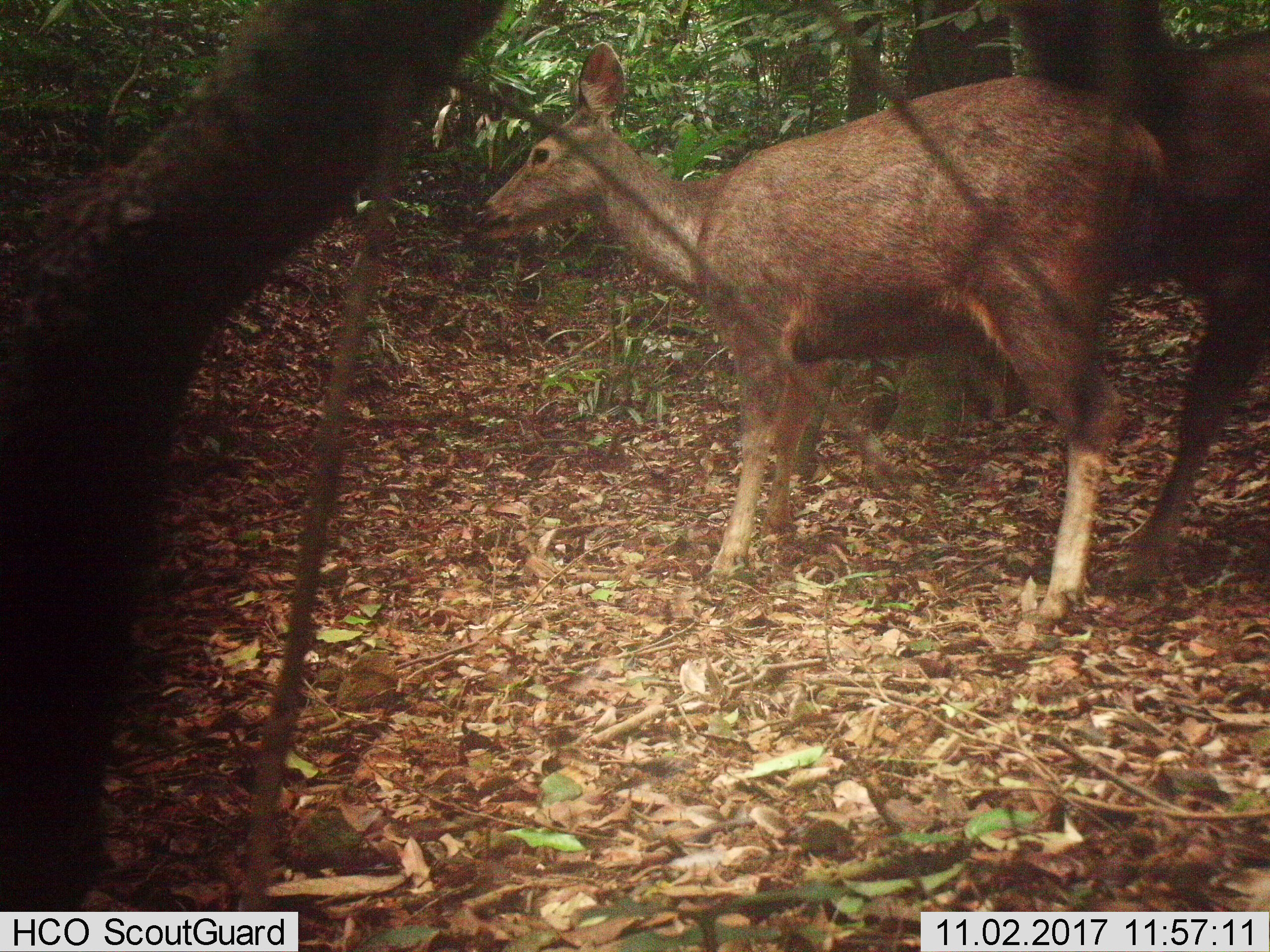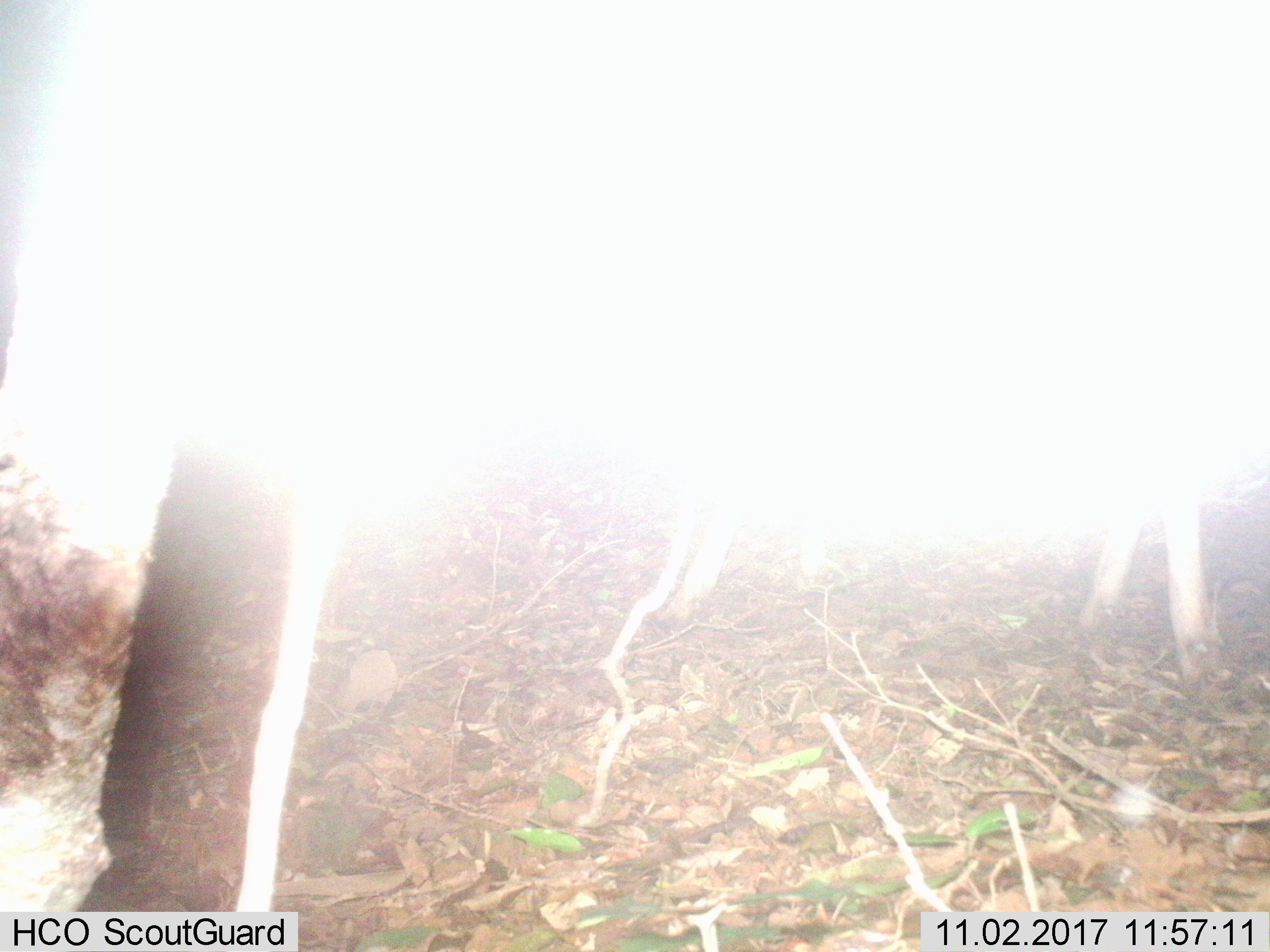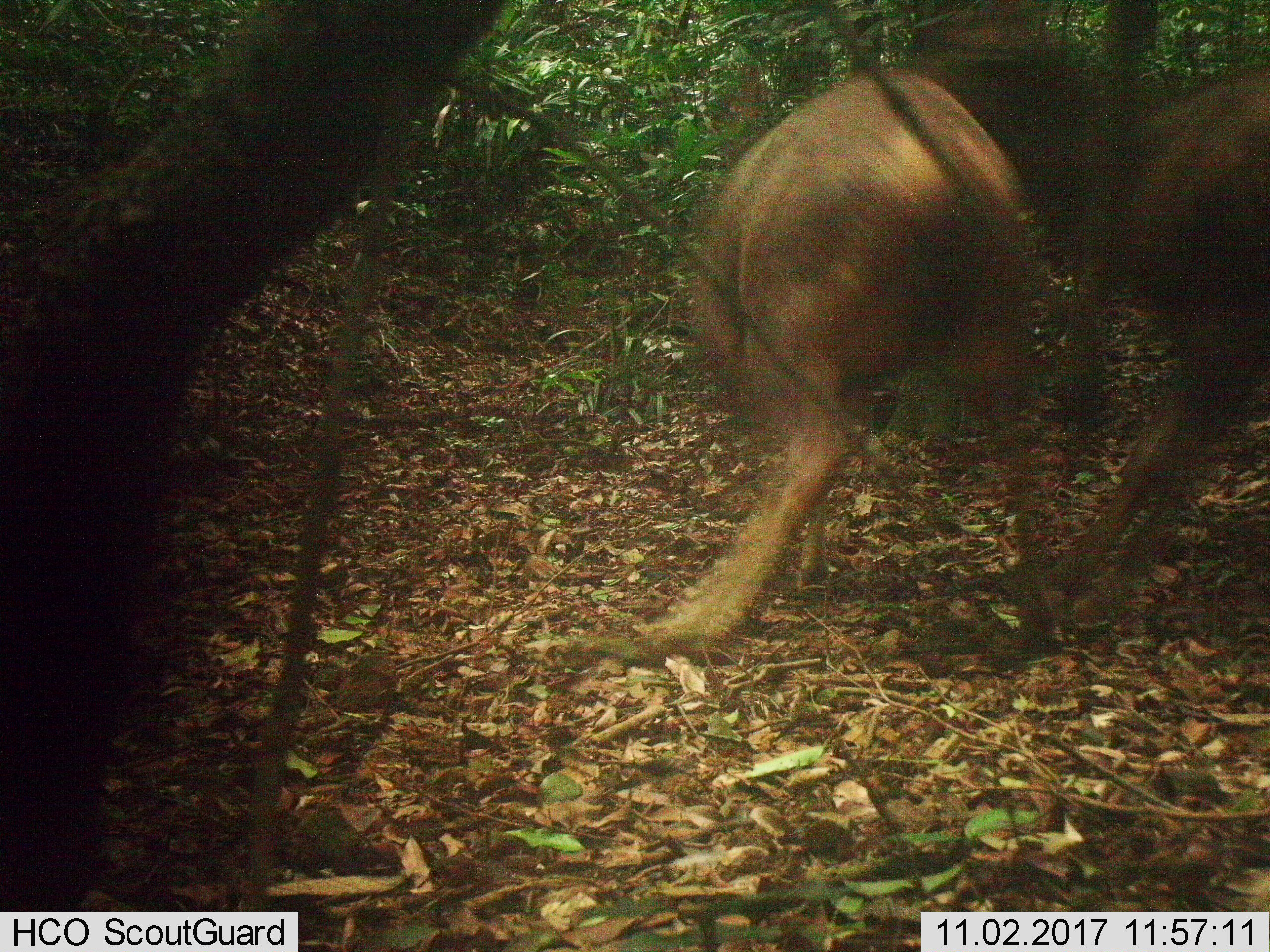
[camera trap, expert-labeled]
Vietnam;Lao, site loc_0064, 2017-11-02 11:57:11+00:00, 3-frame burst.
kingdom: Animalia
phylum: Chordata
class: Mammalia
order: Artiodactyla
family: Cervidae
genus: Rusa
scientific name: Rusa unicolor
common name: sambar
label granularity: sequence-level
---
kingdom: Animalia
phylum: Chordata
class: Aves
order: Galliformes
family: Phasianidae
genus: Lophura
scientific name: Lophura nycthemera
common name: silver pheasant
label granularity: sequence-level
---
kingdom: Animalia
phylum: Chordata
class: Mammalia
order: Artiodactyla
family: Cervidae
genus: Muntiacus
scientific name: Muntiacus rooseveltorum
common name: roosevelt's muntjac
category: roosevelts muntjac group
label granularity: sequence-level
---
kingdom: Animalia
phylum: Chordata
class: Mammalia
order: Artiodactyla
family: Cervidae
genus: Muntiacus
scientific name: Muntiacus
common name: muntjacs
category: unidentified muntjac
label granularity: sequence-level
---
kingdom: Animalia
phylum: Chordata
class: Mammalia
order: Primates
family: Cercopithecidae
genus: Macaca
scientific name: Macaca arctoides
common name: stump-tailed macaque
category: stump tailed macaque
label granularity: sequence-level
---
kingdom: Animalia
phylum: Chordata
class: Mammalia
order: Carnivora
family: Herpestidae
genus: Urva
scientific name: Urva urva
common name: crab-eating mongoose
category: crab eating mongoose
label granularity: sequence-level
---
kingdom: Animalia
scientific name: Animalia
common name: animal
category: unidentified animal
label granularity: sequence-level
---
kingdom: Animalia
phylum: Chordata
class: Mammalia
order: Artiodactyla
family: Suidae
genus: Sus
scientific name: Sus scrofa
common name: eurasian wild pig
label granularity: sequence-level